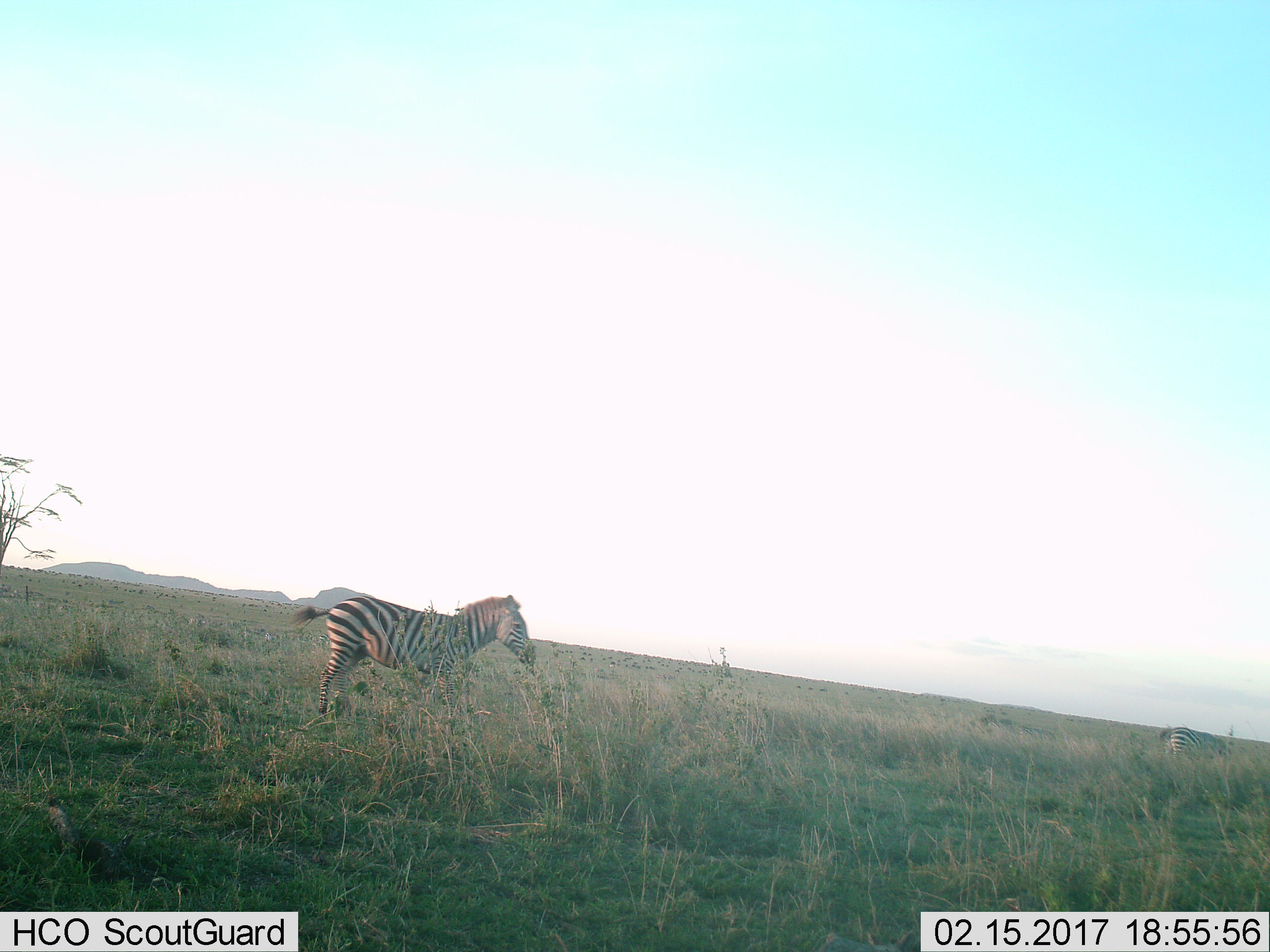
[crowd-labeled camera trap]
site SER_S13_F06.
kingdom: Animalia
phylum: Chordata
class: Mammalia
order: Perissodactyla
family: Equidae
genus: Equus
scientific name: Equus quagga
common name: plains zebra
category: zebraplains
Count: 2.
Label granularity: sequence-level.